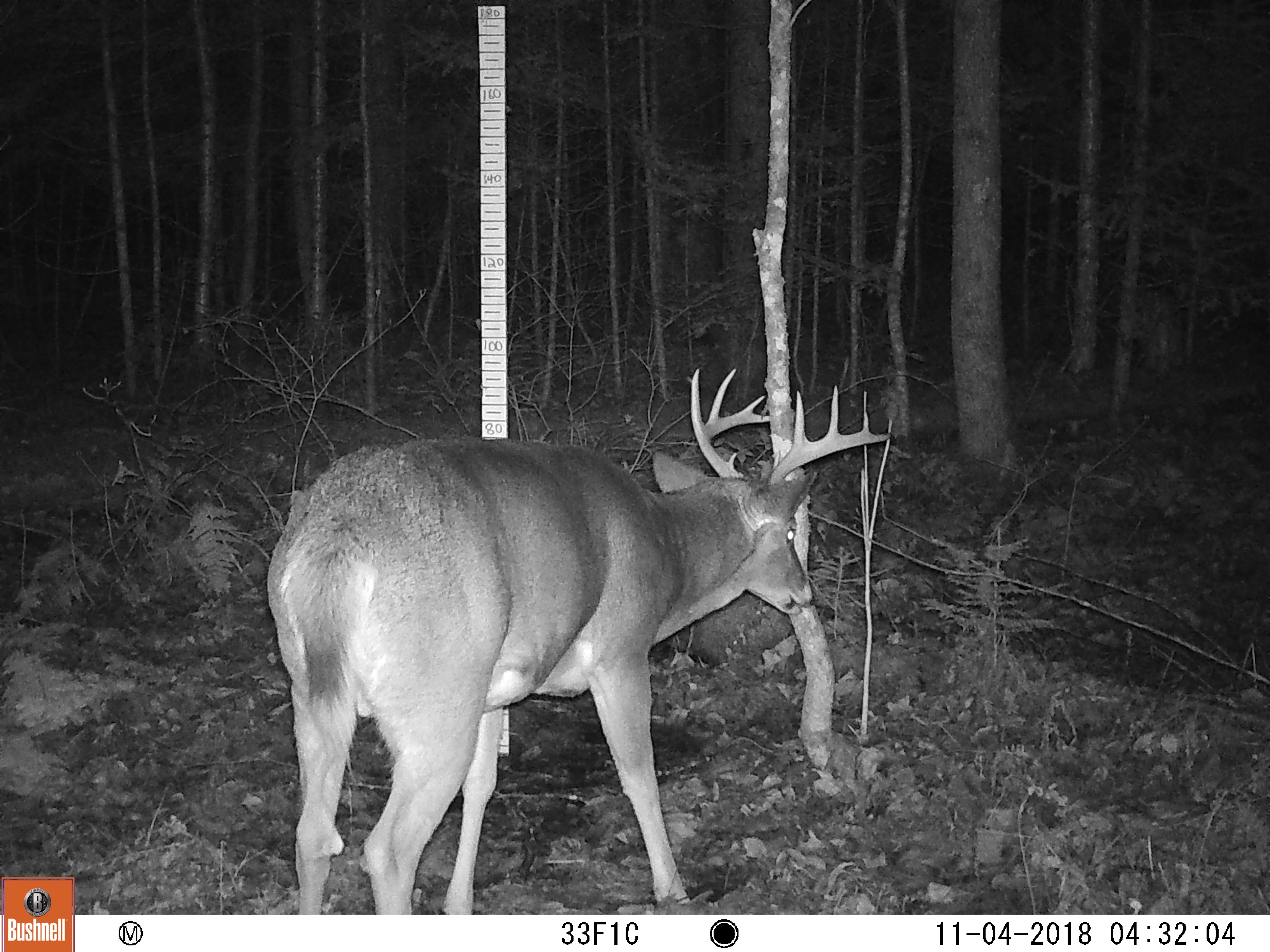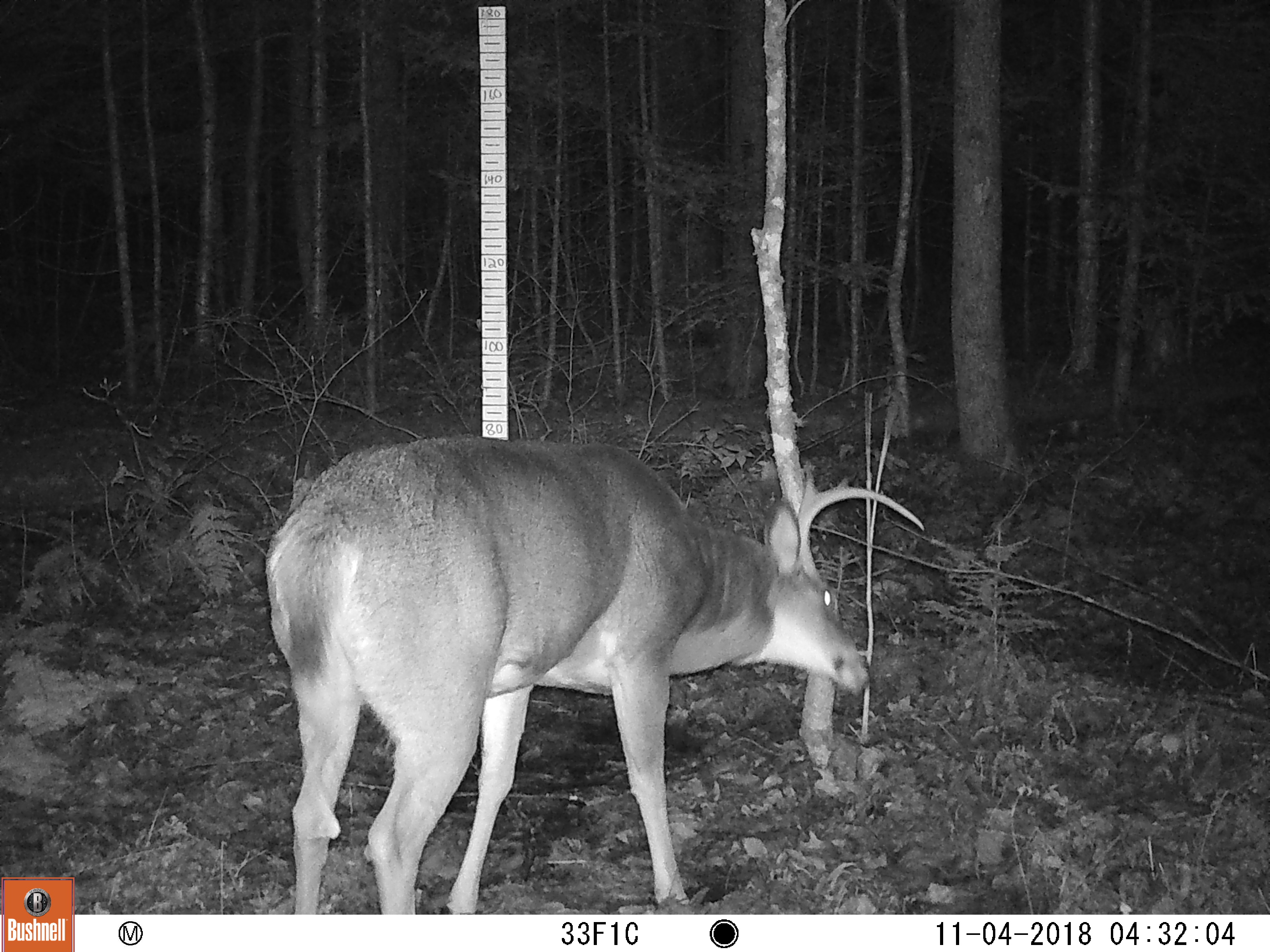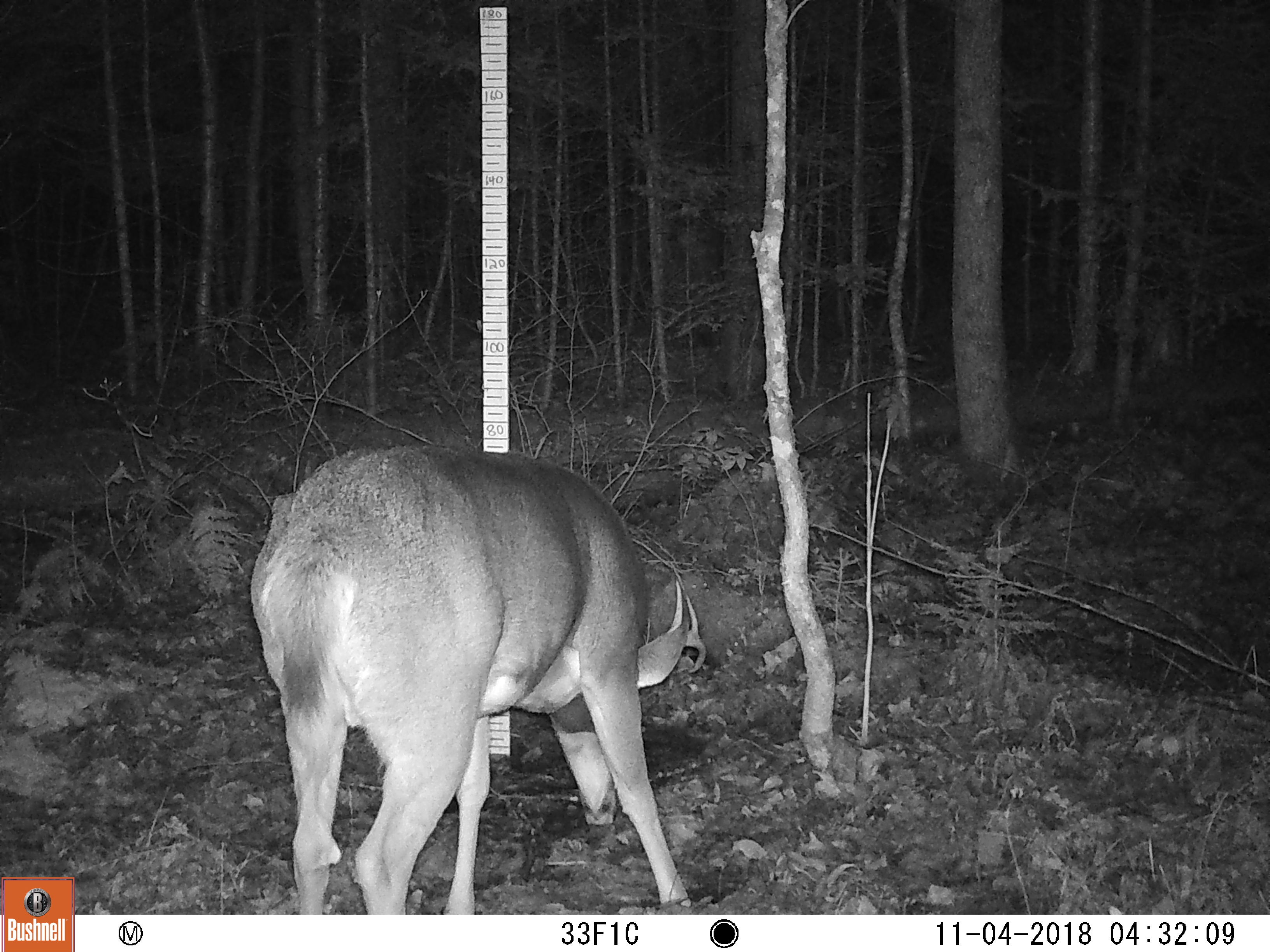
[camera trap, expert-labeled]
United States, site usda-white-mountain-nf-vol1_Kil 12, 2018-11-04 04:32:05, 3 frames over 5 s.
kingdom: Animalia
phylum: Chordata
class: Mammalia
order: Artiodactyla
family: Cervidae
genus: Odocoileus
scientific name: Odocoileus virginianus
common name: white-tailed deer